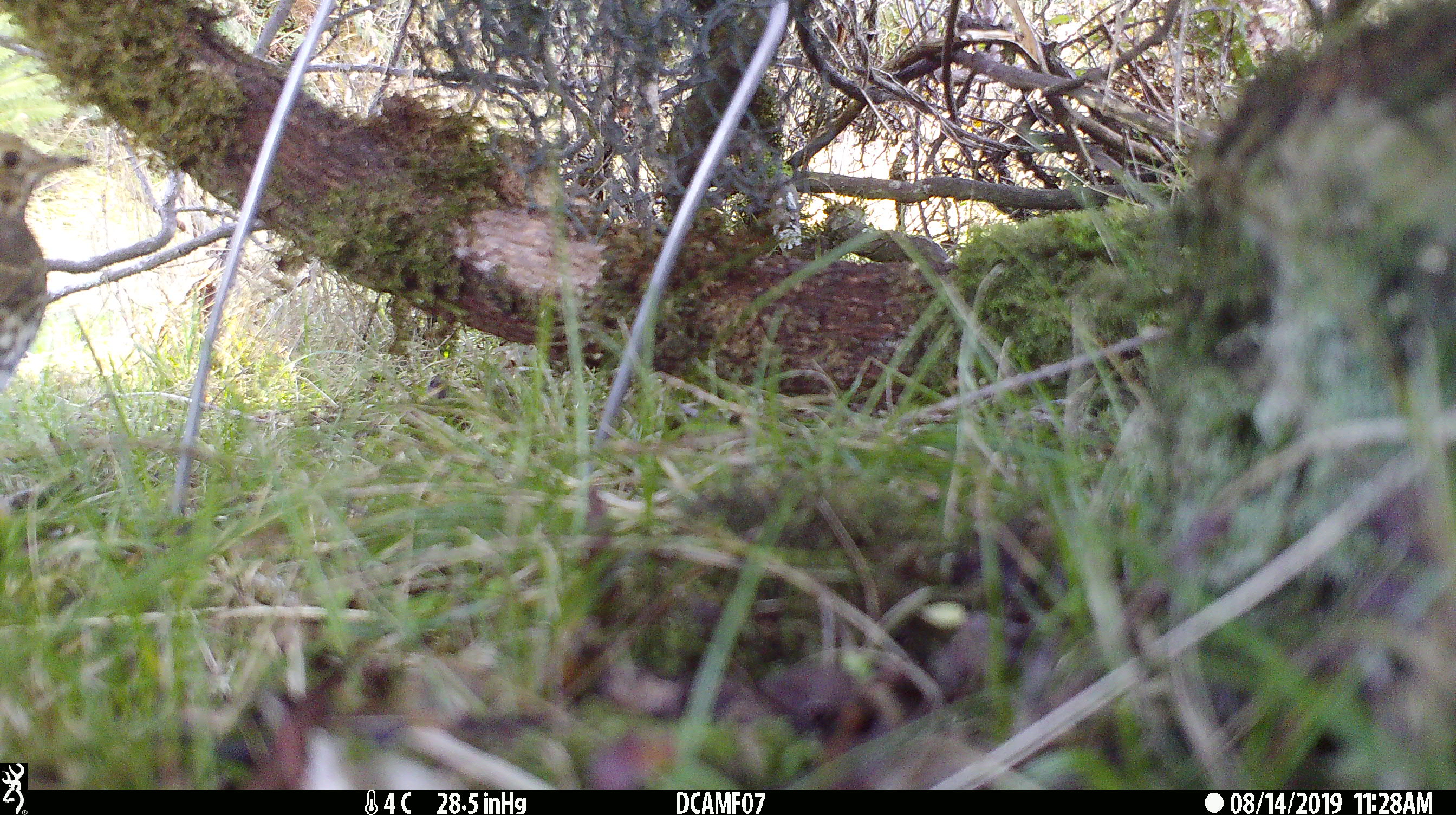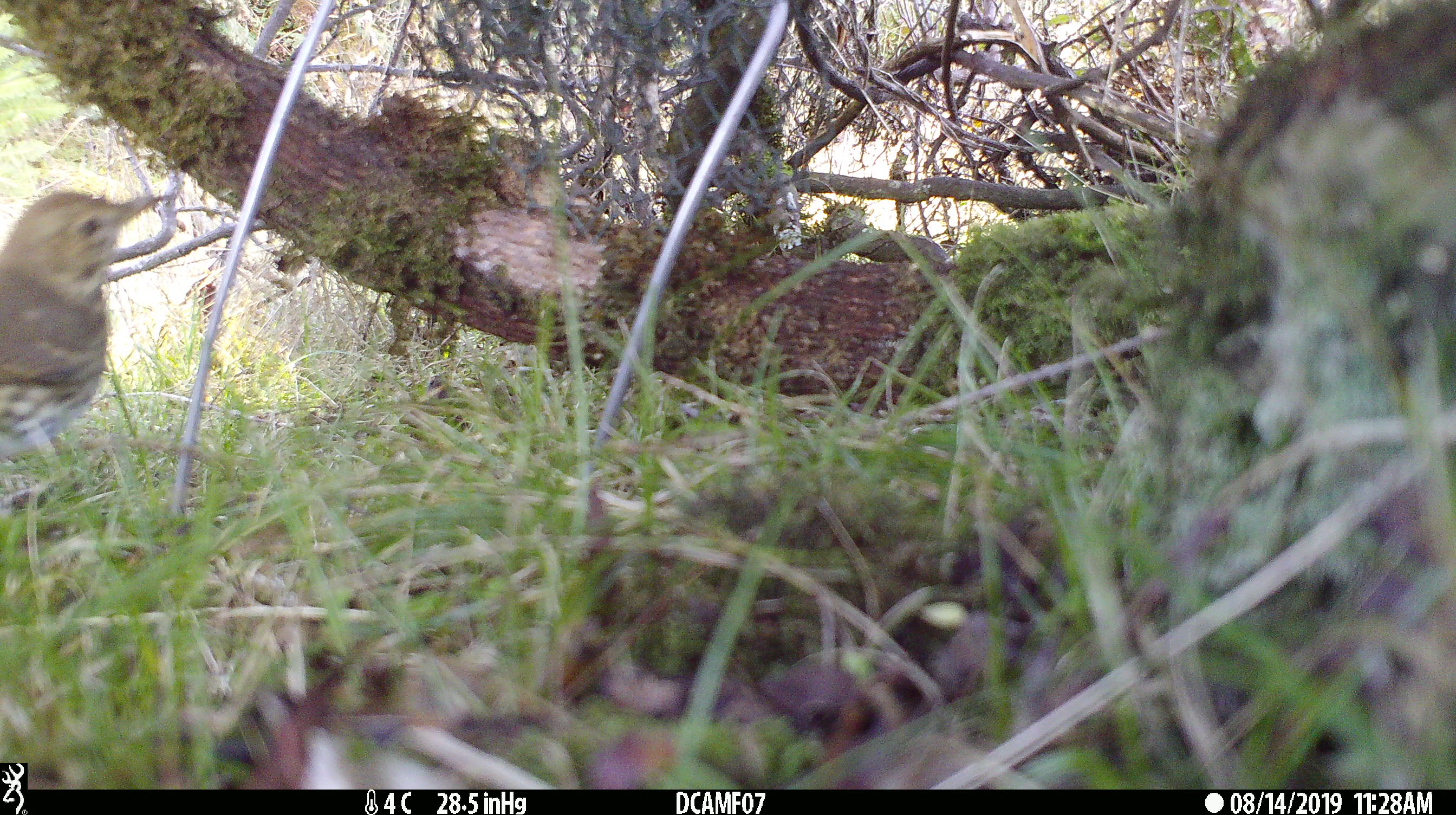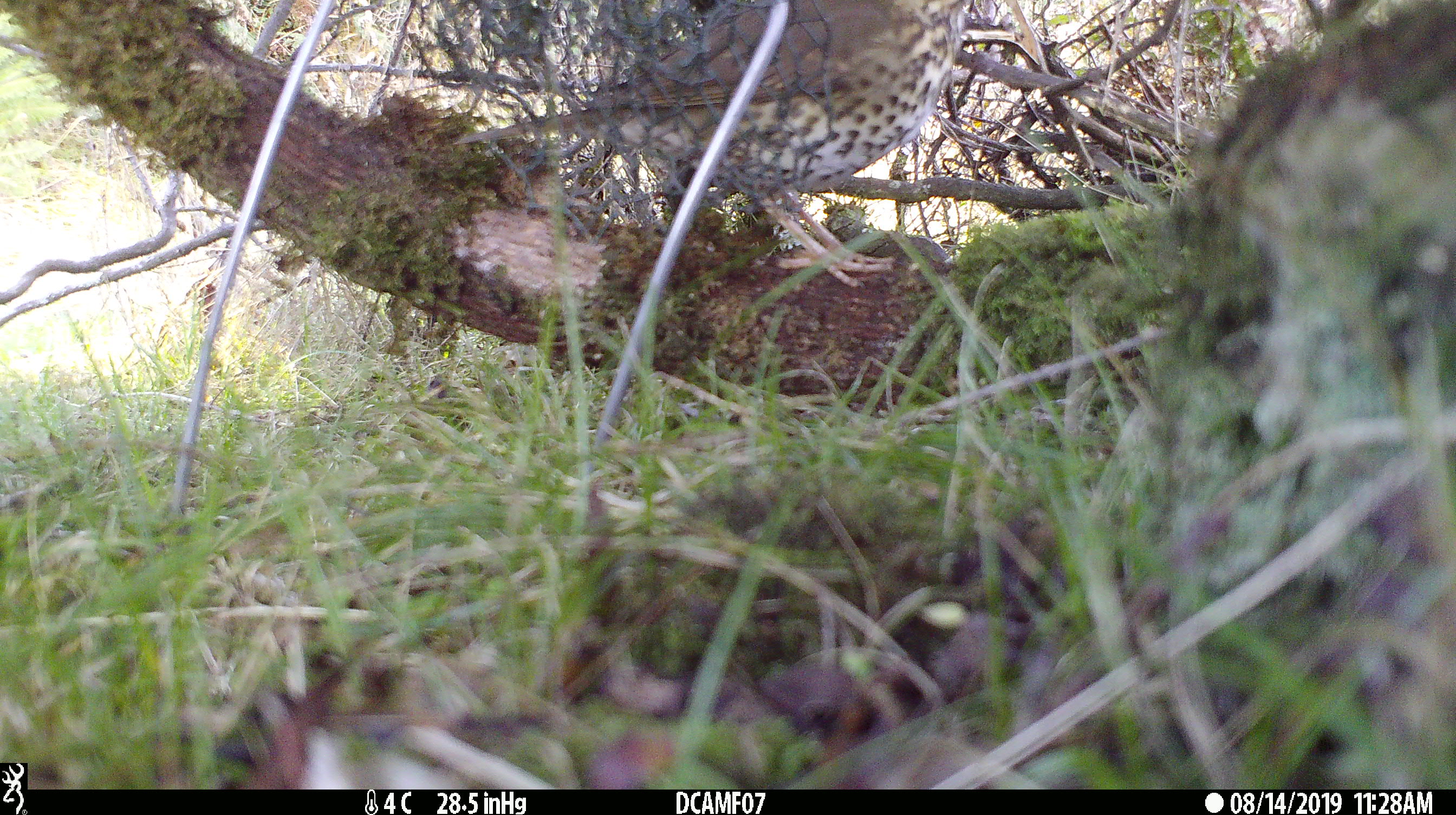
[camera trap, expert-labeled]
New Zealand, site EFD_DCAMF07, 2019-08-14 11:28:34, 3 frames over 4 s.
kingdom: Animalia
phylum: Chordata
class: Aves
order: Passeriformes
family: Turdidae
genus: Turdus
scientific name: Turdus philomelos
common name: song thrush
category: thrush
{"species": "thrush (song thrush) (Turdus philomelos)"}